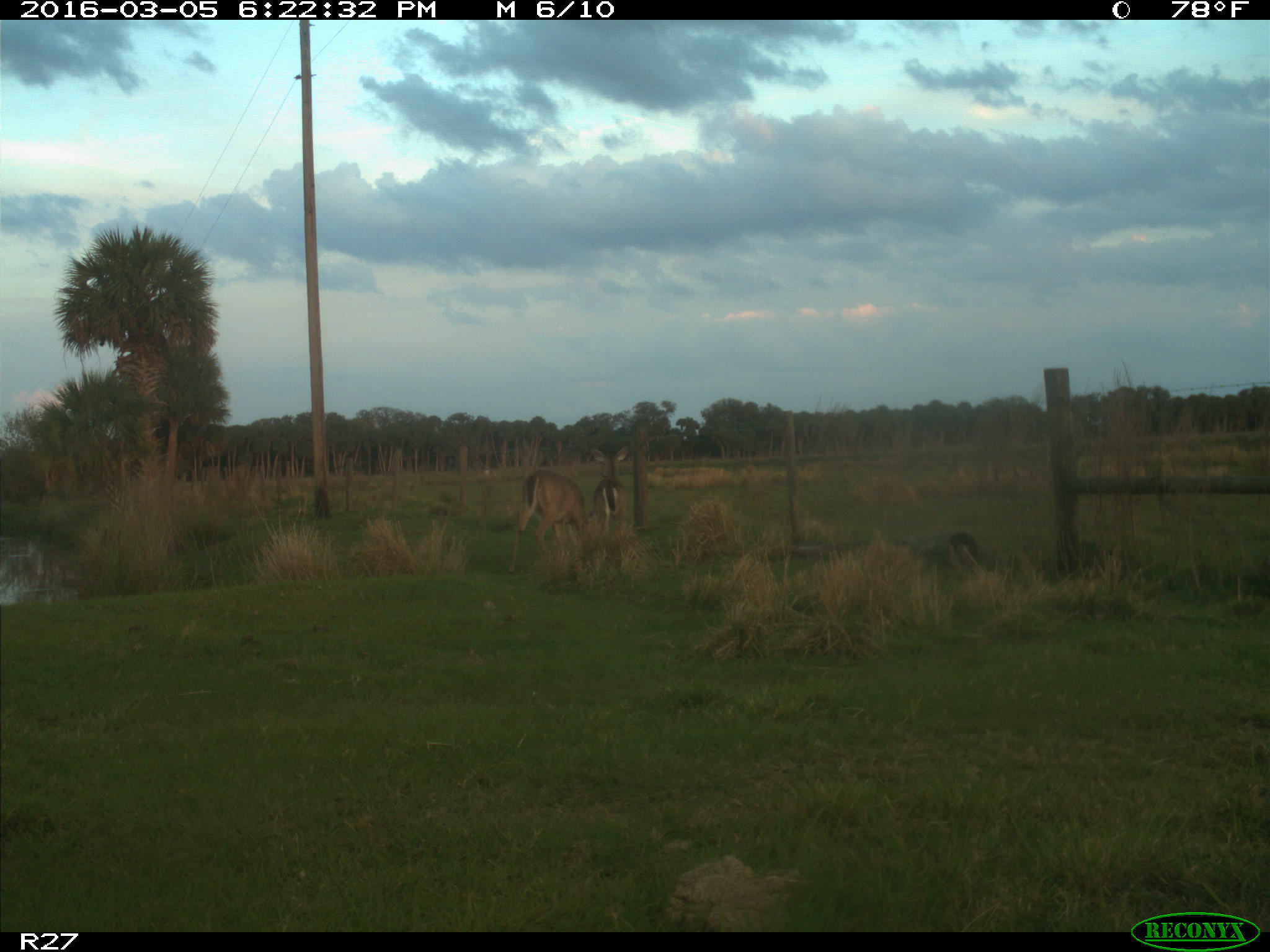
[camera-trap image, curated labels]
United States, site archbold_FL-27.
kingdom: Animalia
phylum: Chordata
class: Mammalia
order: Artiodactyla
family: Cervidae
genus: Odocoileus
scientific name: Odocoileus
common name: deer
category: unidentified deer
Unidentified deer (deer) (Odocoileus).